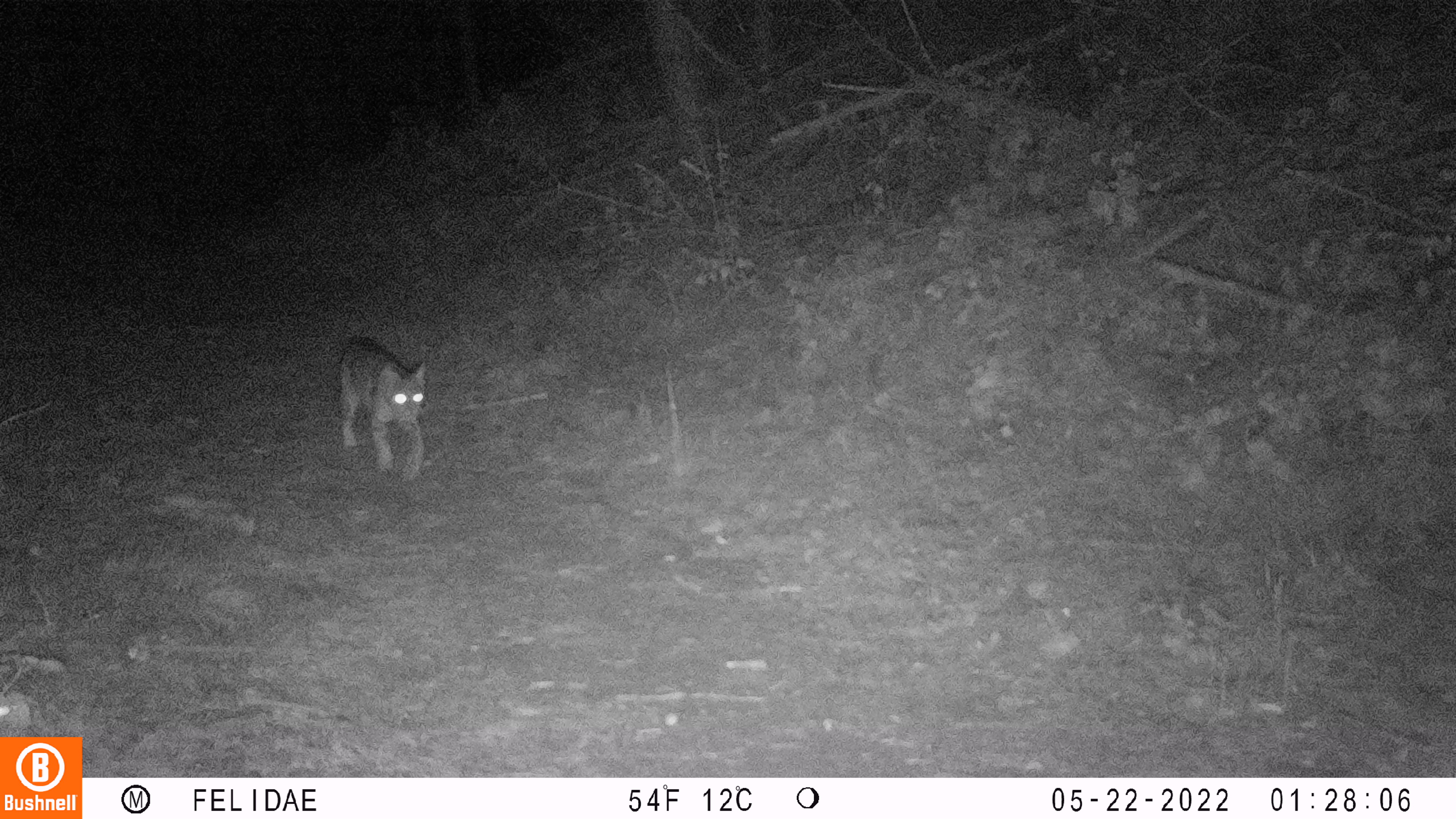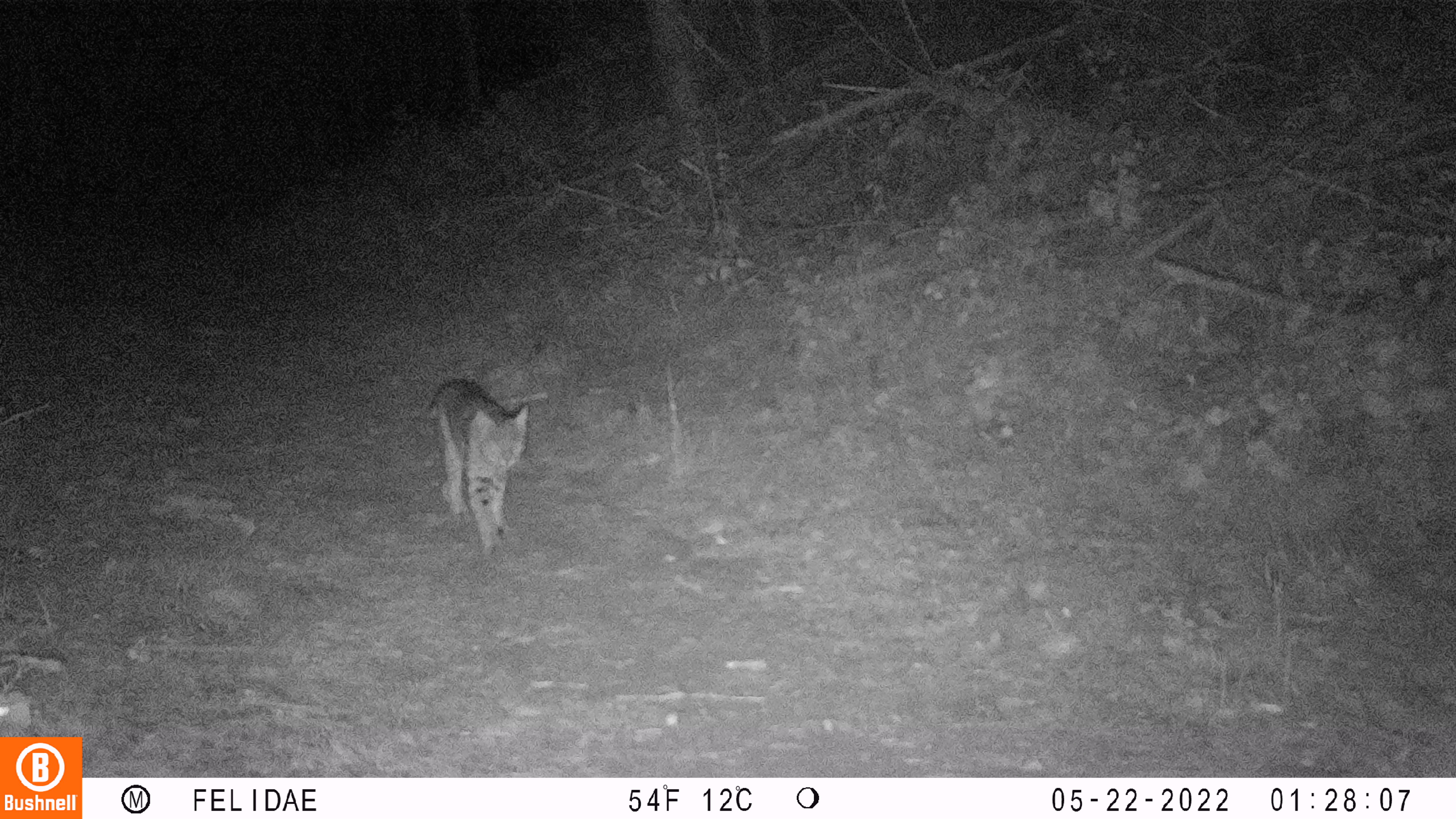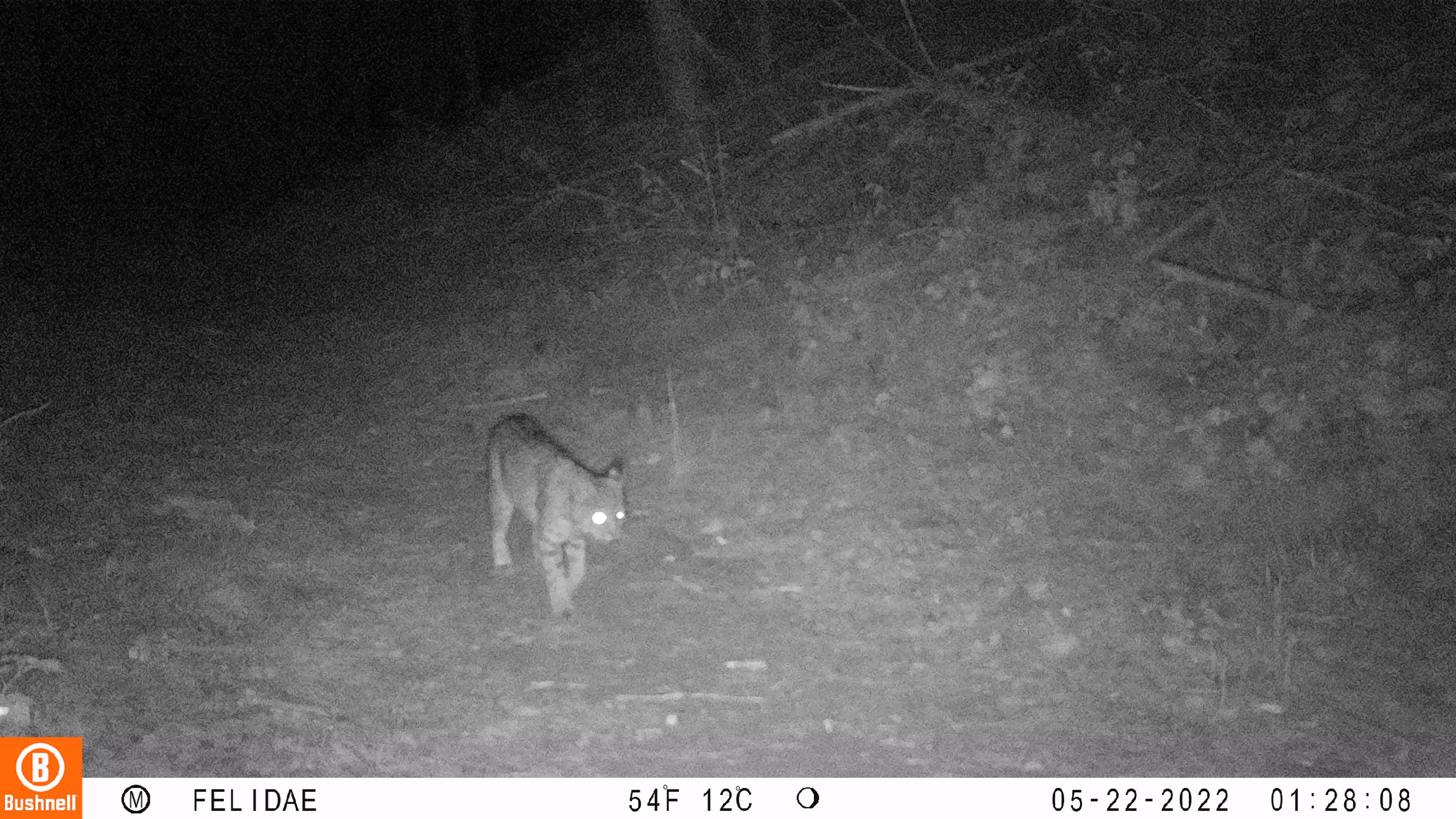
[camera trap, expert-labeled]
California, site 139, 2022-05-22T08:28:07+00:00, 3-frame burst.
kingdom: Animalia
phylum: Chordata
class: Mammalia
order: Carnivora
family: Felidae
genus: Lynx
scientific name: Lynx rufus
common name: bobcat